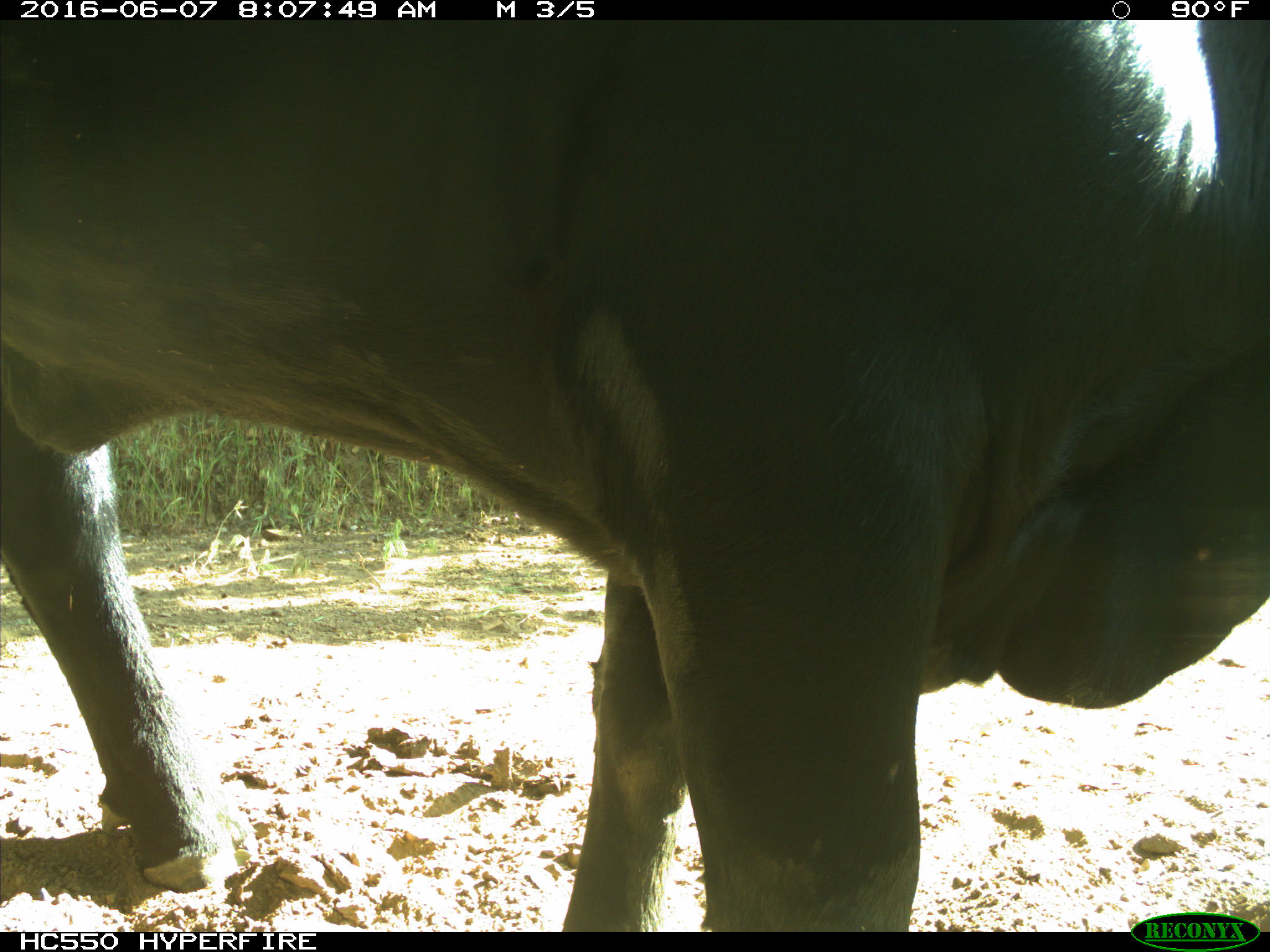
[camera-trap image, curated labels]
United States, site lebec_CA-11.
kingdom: Animalia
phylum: Chordata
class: Mammalia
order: Artiodactyla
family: Bovidae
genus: Bos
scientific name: Bos taurus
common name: domestic cow